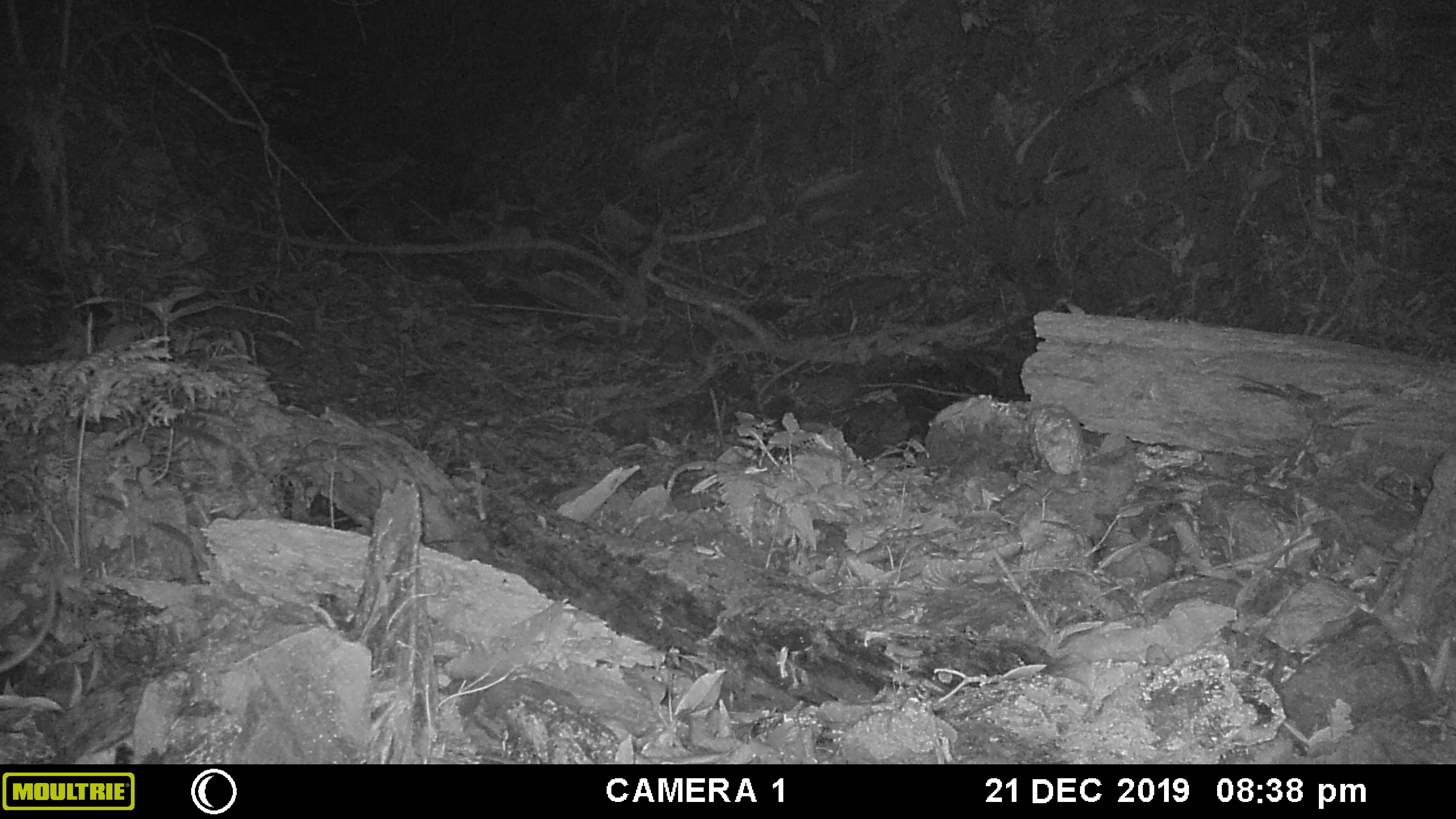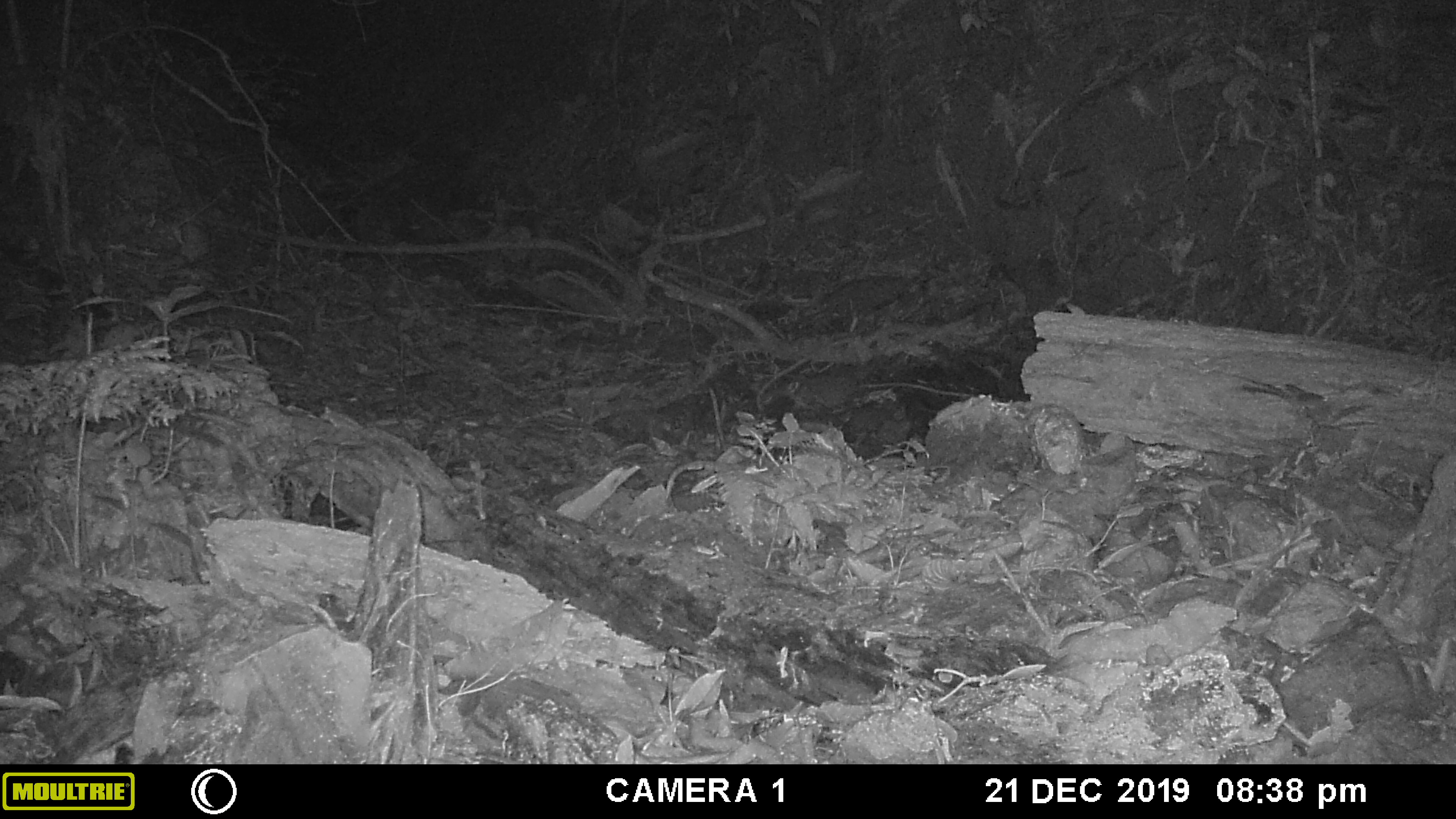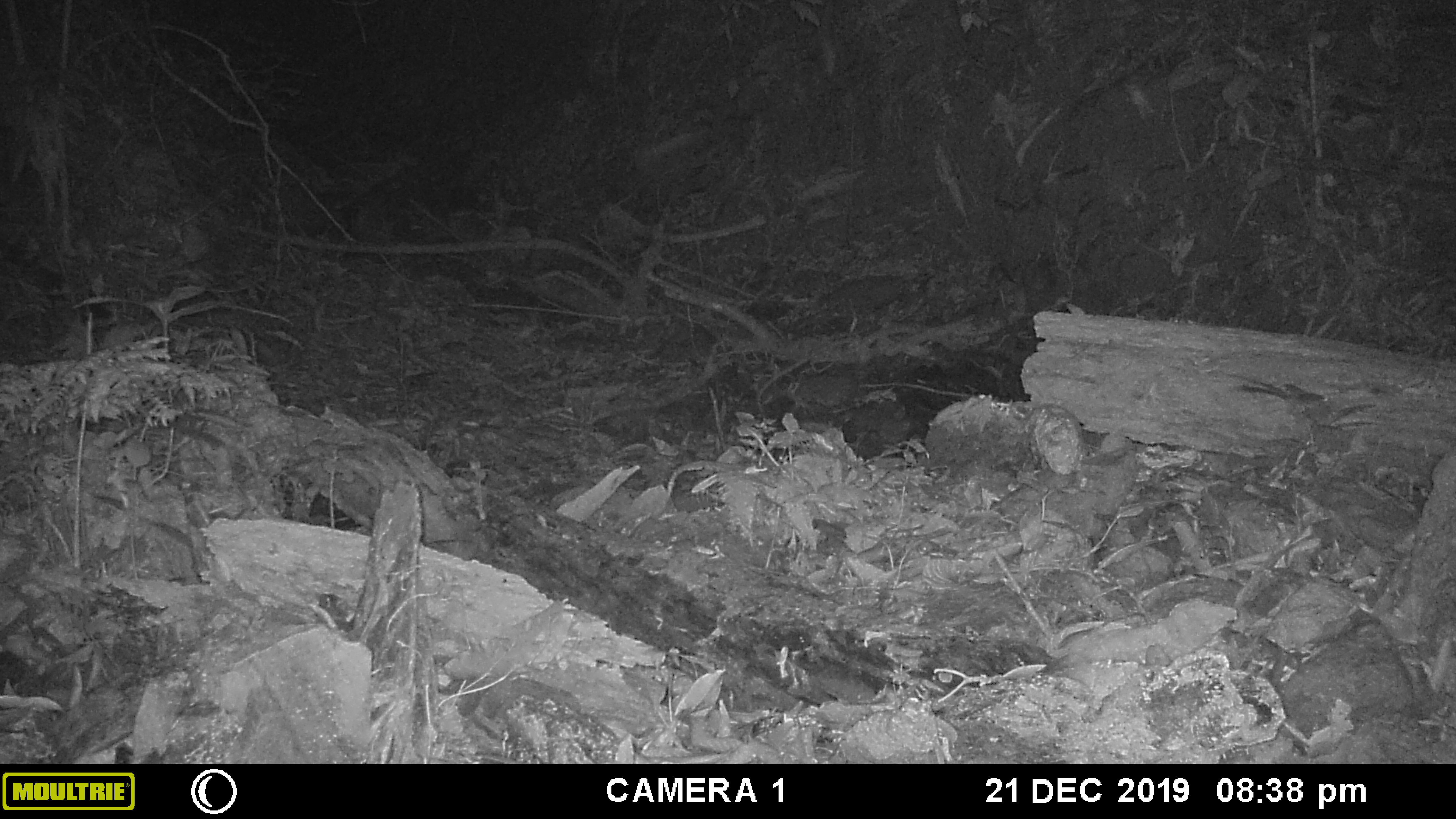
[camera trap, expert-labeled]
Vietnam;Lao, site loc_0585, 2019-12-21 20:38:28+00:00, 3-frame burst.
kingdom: Animalia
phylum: Chordata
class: Mammalia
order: Rodentia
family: Muridae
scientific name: Muridae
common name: old-world mice and rats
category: unidentified murid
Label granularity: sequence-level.